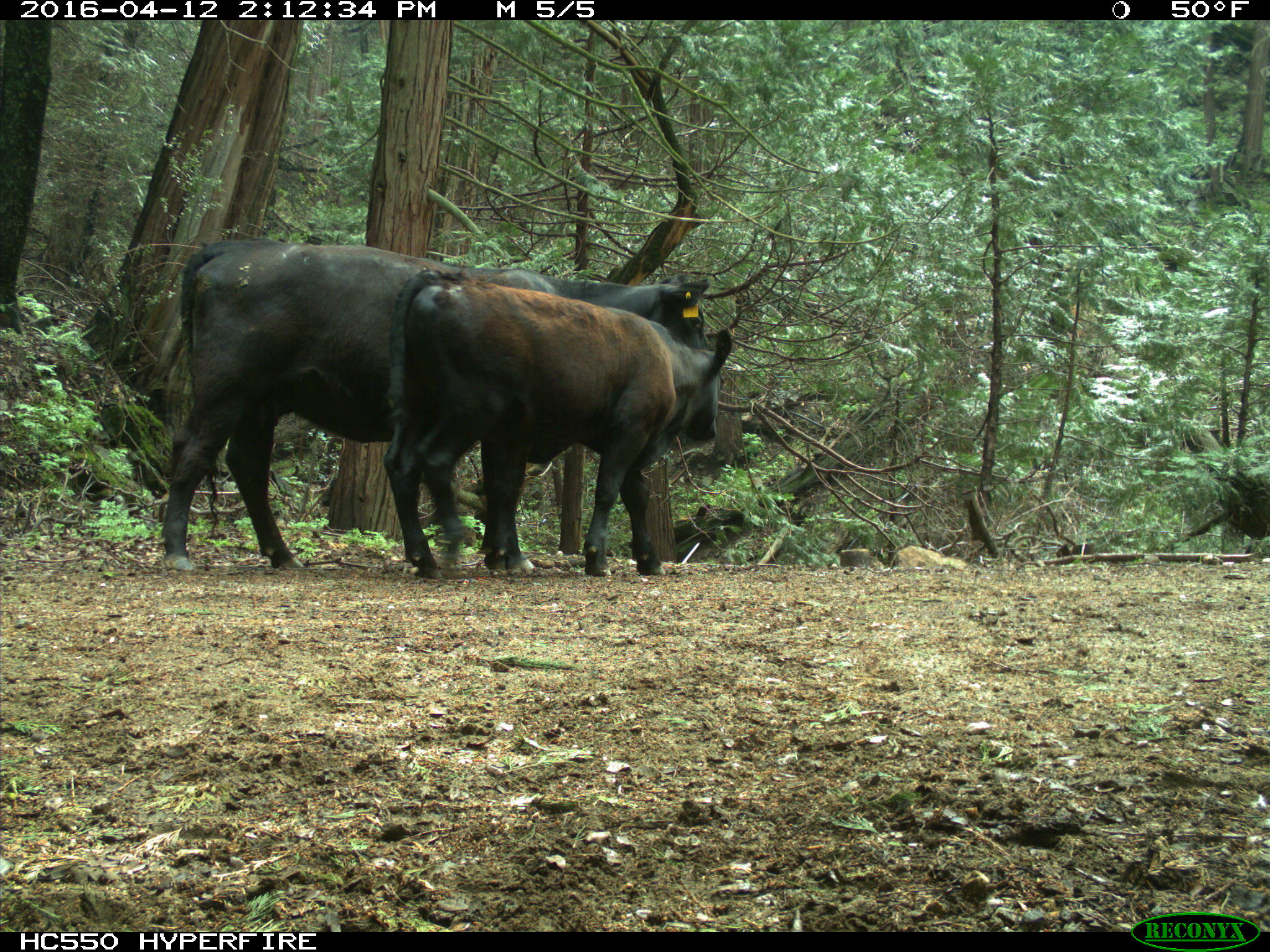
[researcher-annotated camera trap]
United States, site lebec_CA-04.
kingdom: Animalia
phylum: Chordata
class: Mammalia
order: Artiodactyla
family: Bovidae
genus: Bos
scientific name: Bos taurus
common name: domestic cow